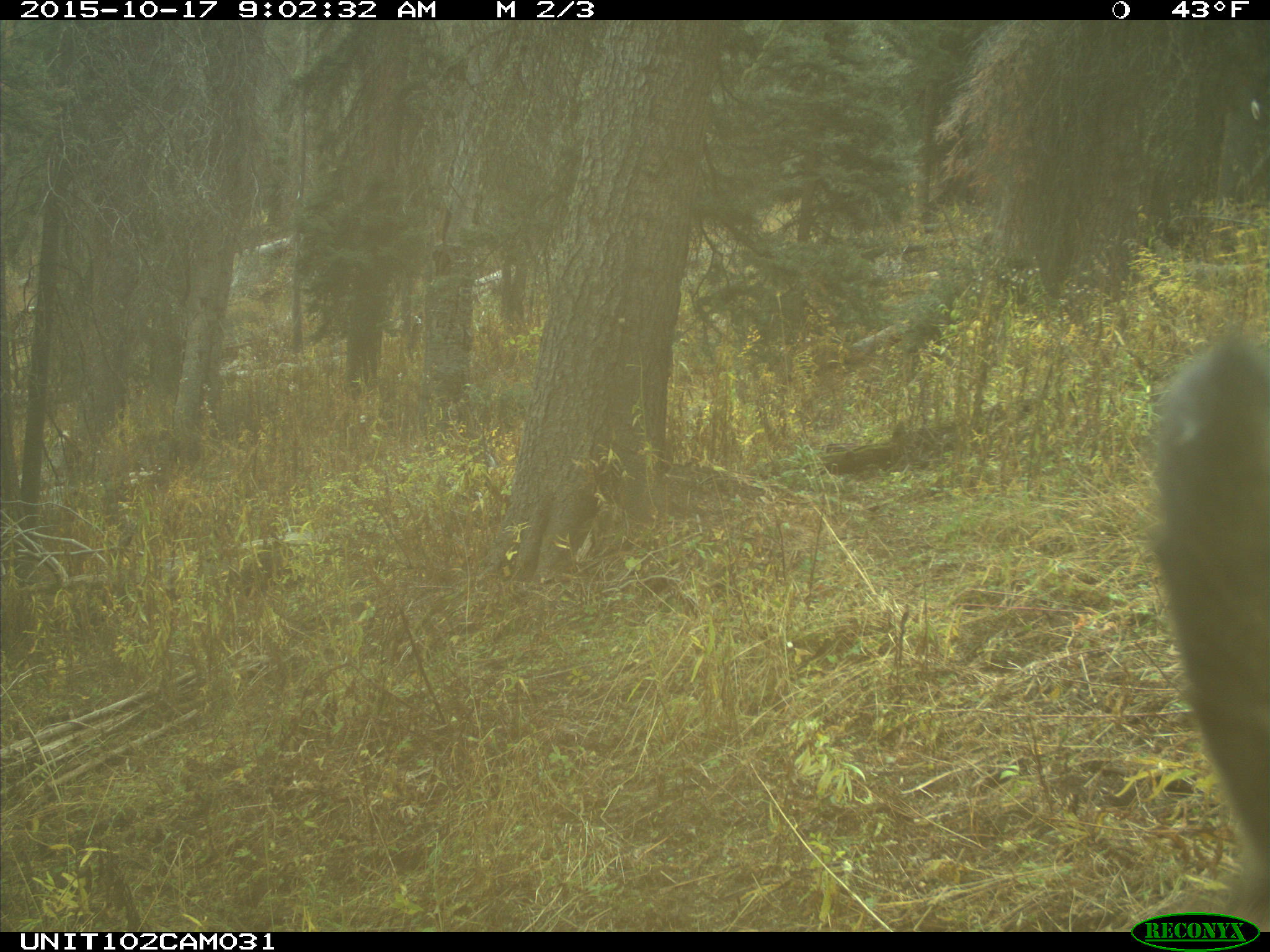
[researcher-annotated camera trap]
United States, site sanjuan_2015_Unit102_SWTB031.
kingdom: Animalia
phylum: Chordata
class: Mammalia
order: Artiodactyla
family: Cervidae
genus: Cervus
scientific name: Cervus elaphus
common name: red deer